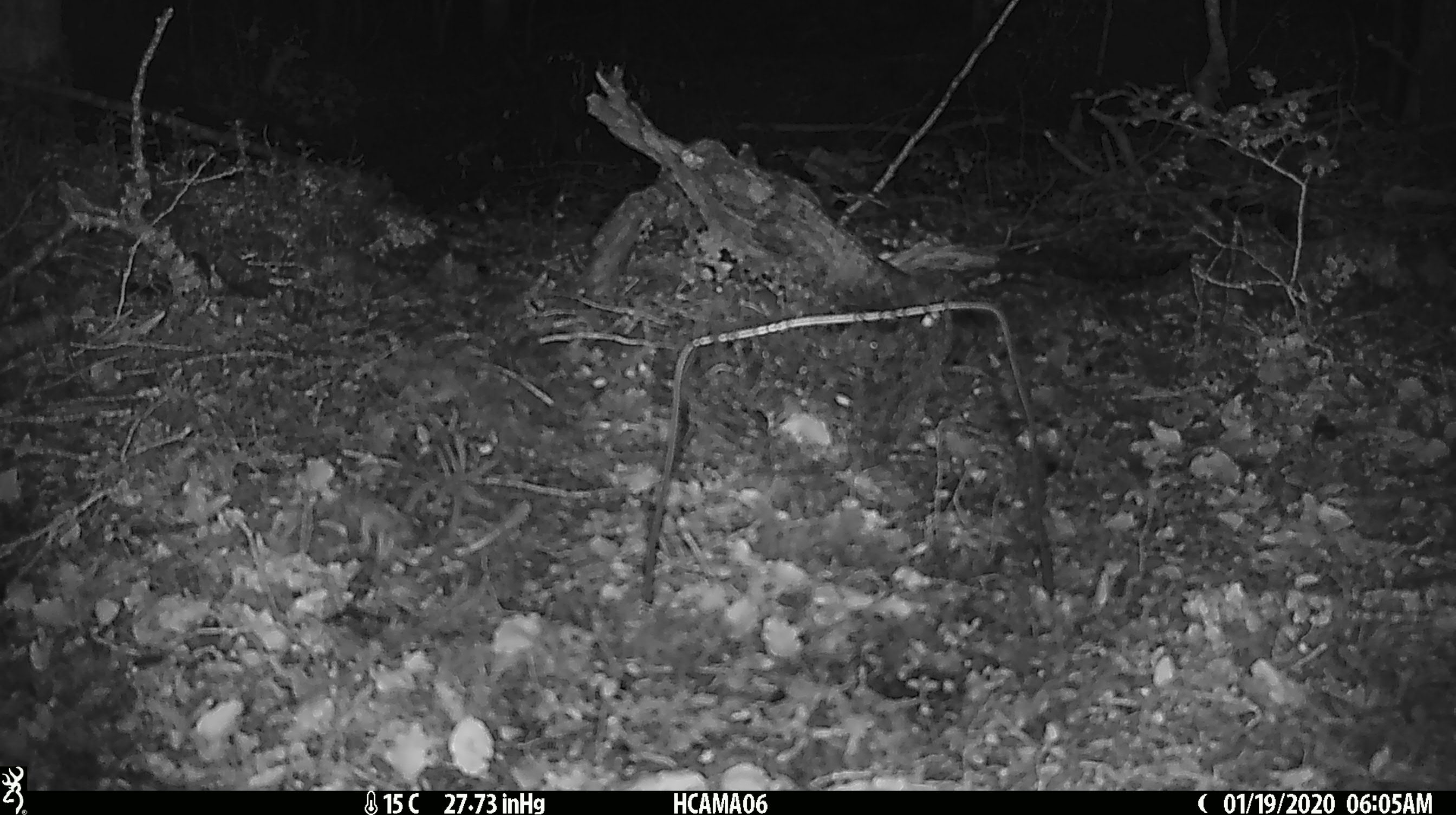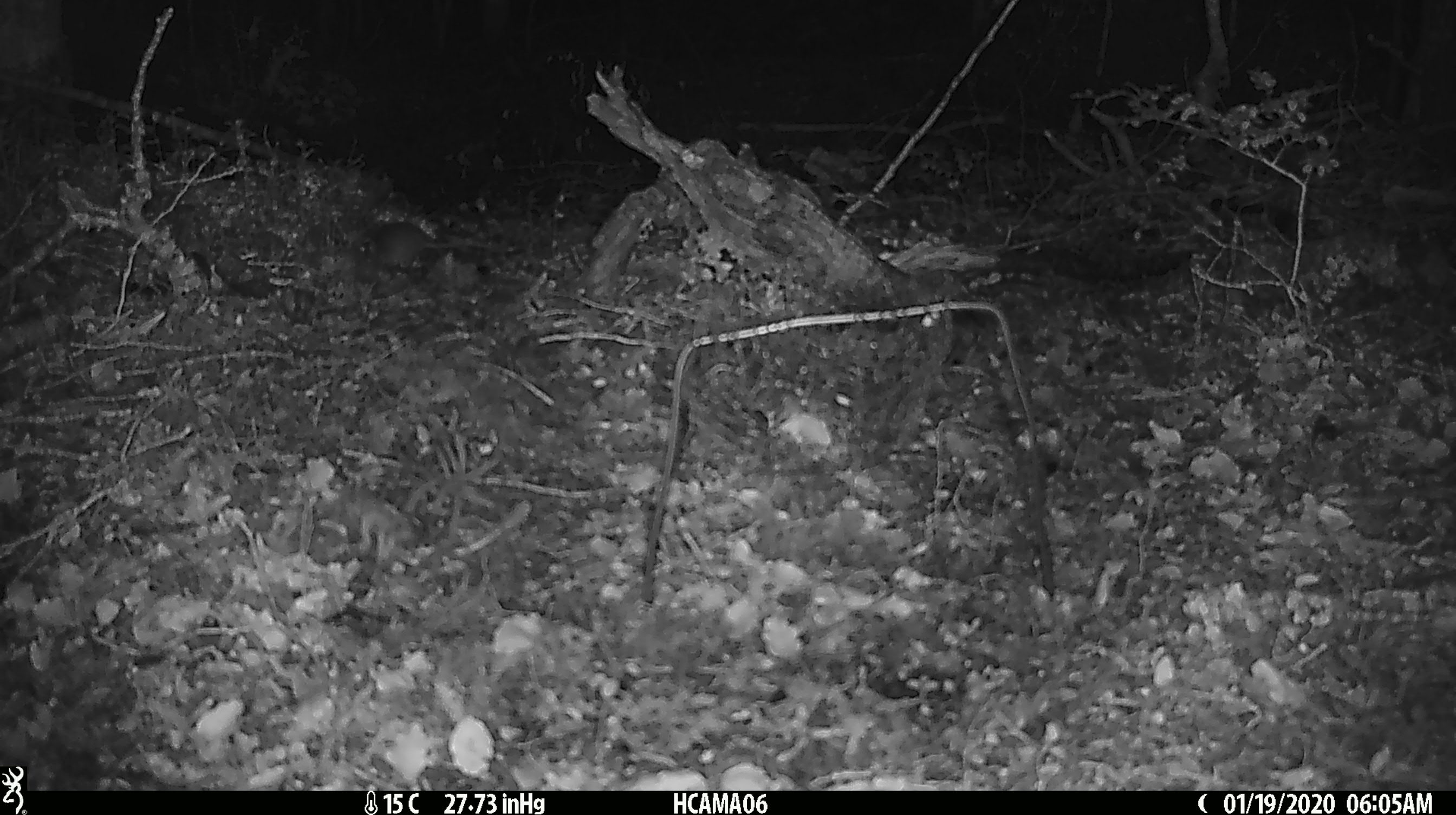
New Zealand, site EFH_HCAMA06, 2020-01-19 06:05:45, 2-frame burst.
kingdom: Animalia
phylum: Chordata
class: Mammalia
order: Rodentia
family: Muridae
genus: Mus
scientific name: Mus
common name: mouse